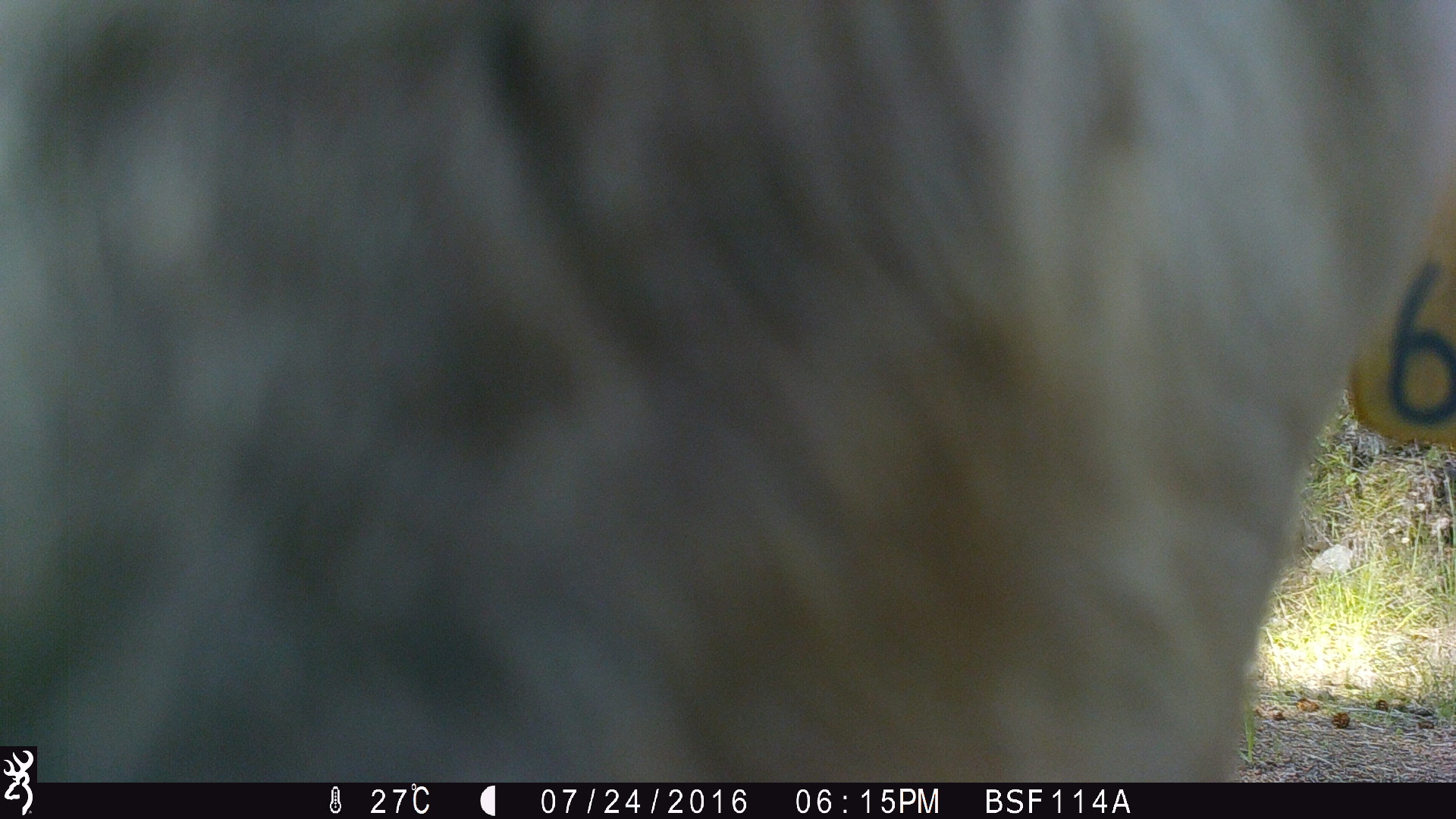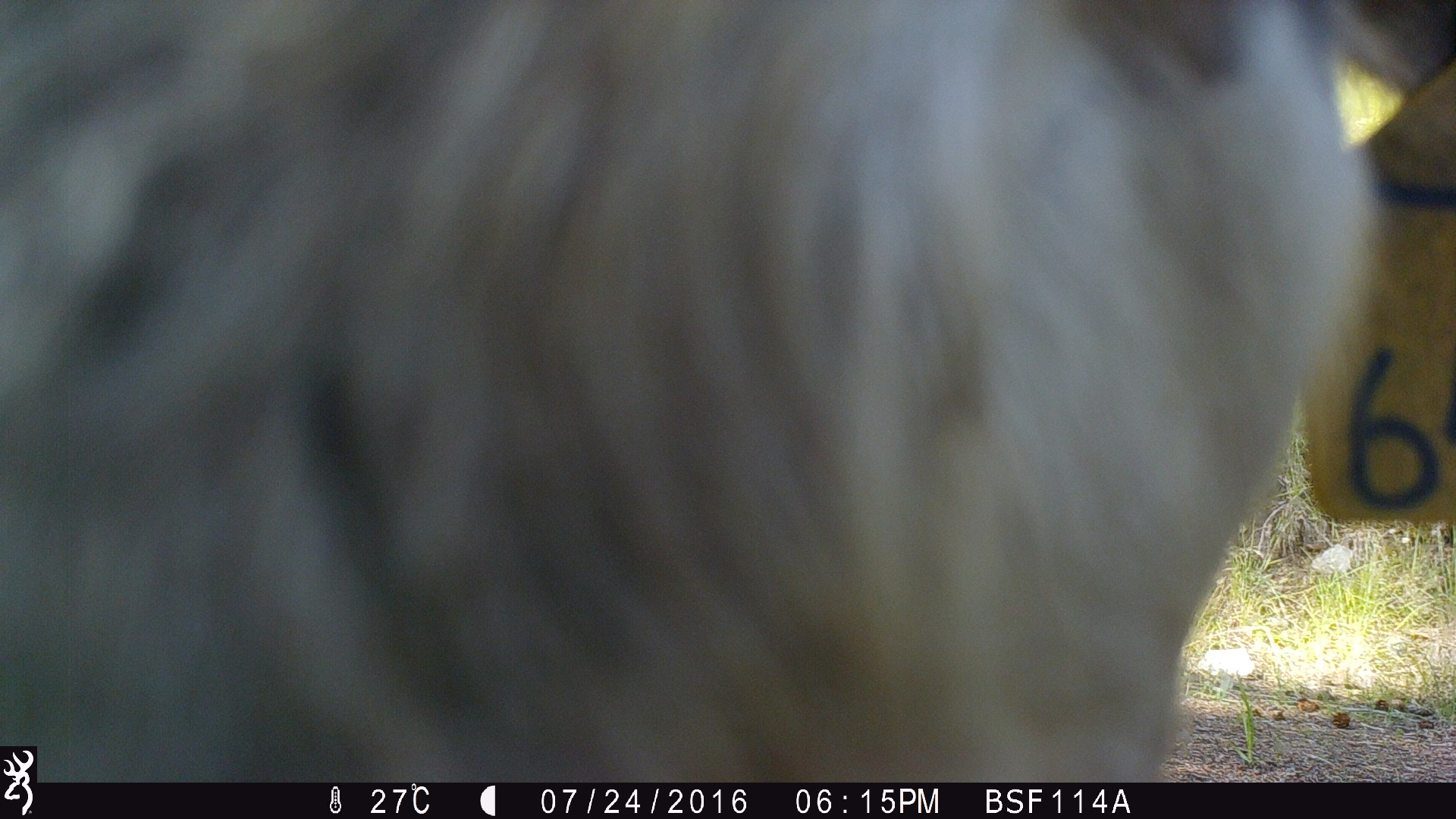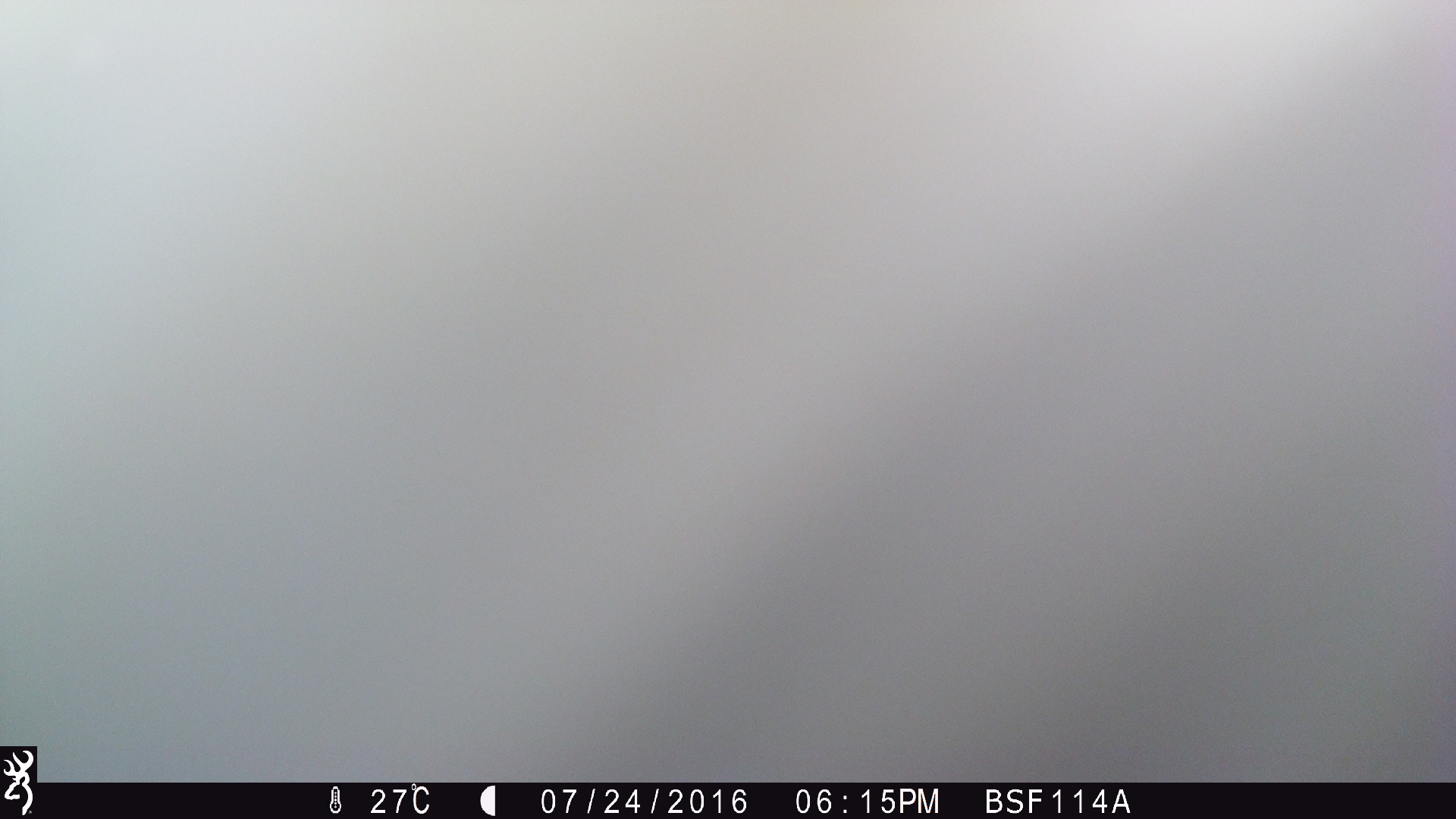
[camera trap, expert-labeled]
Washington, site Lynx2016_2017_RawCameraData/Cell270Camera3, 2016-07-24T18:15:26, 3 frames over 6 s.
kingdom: Animalia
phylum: Chordata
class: Mammalia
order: Artiodactyla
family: Bovidae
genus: Bos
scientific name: Bos taurus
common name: domestic cattle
Domestic cattle (Bos taurus). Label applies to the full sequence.